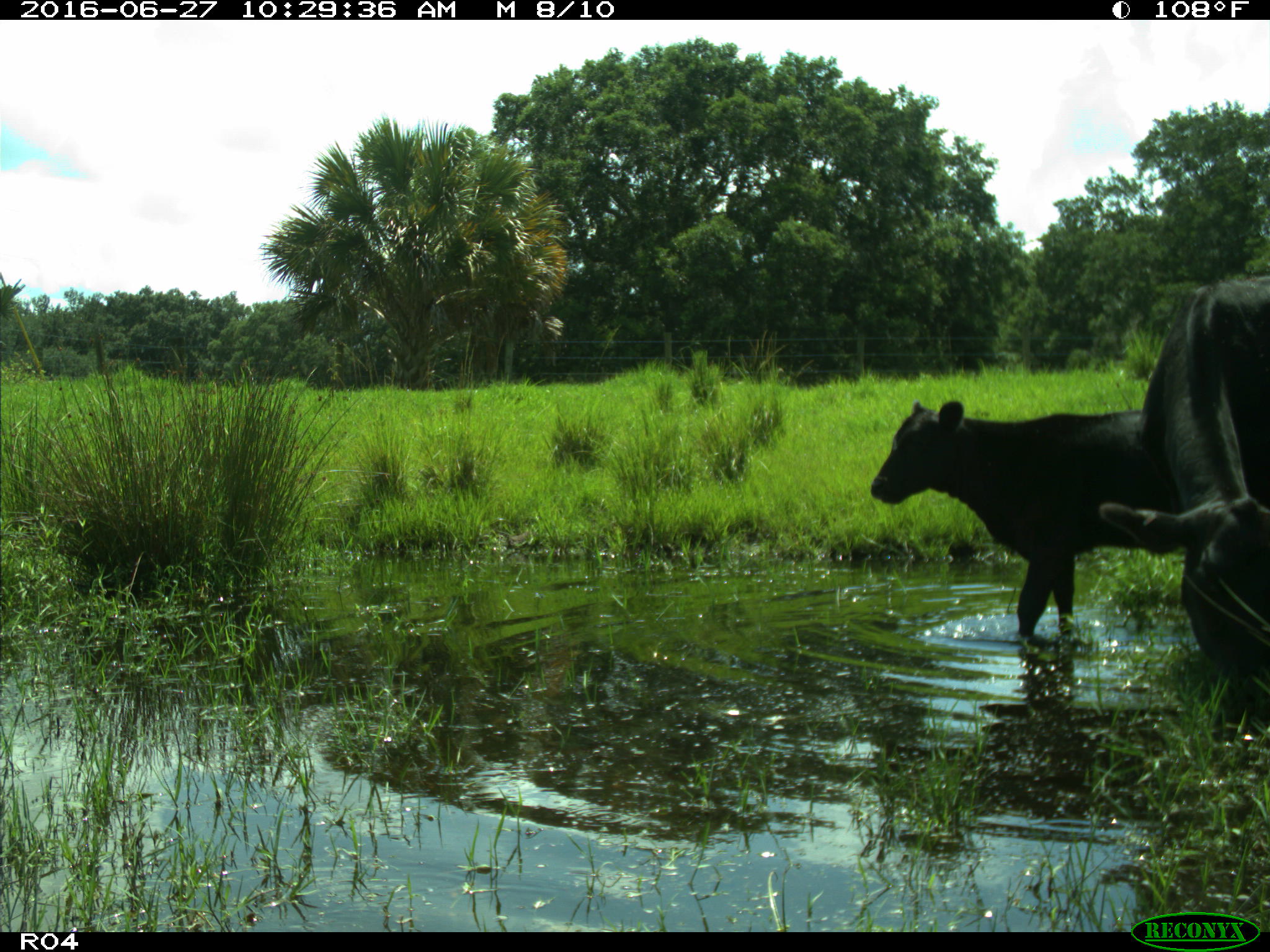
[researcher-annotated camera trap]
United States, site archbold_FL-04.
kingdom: Animalia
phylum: Chordata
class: Mammalia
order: Artiodactyla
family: Bovidae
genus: Bos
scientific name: Bos taurus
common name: domestic cow